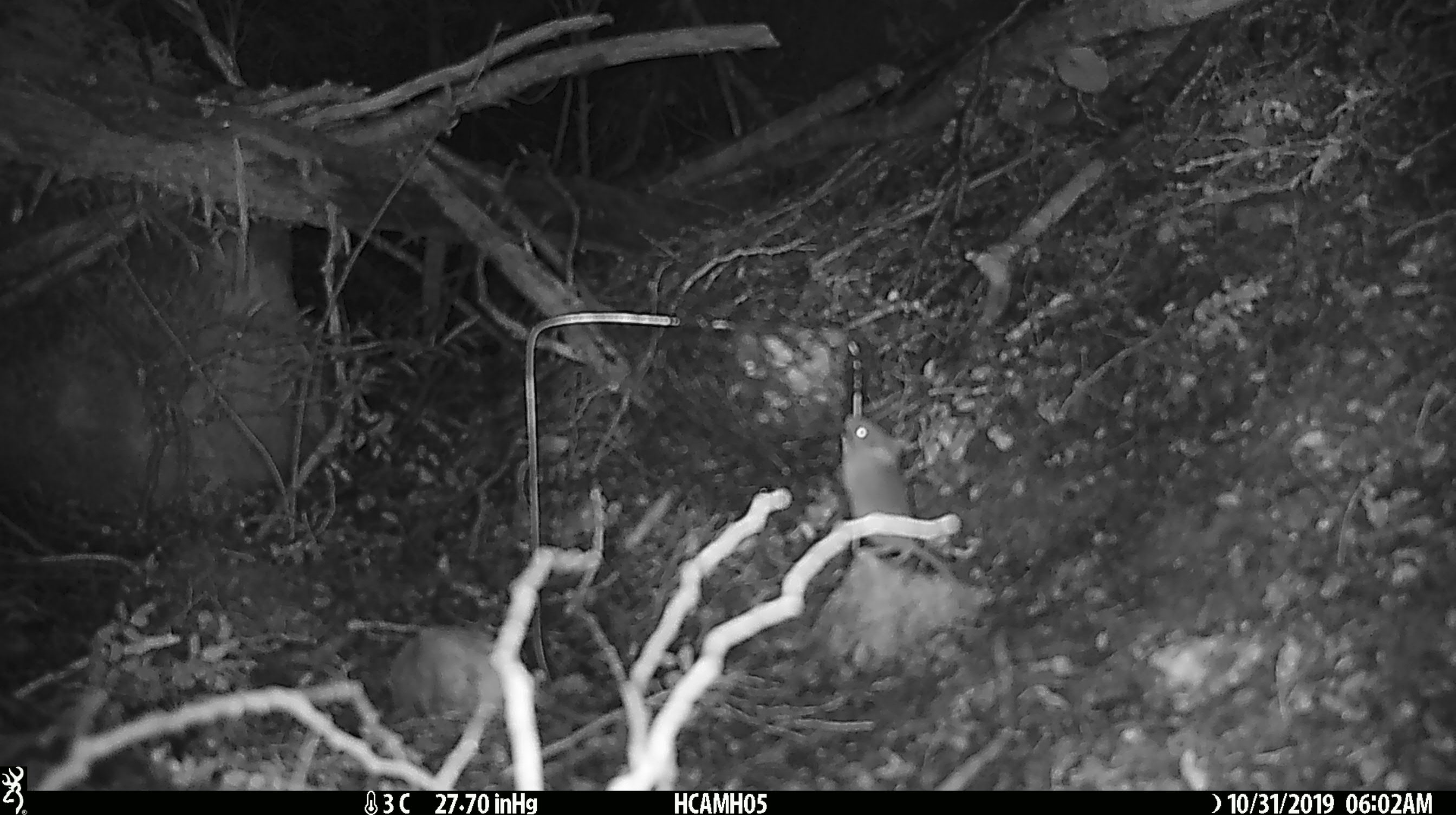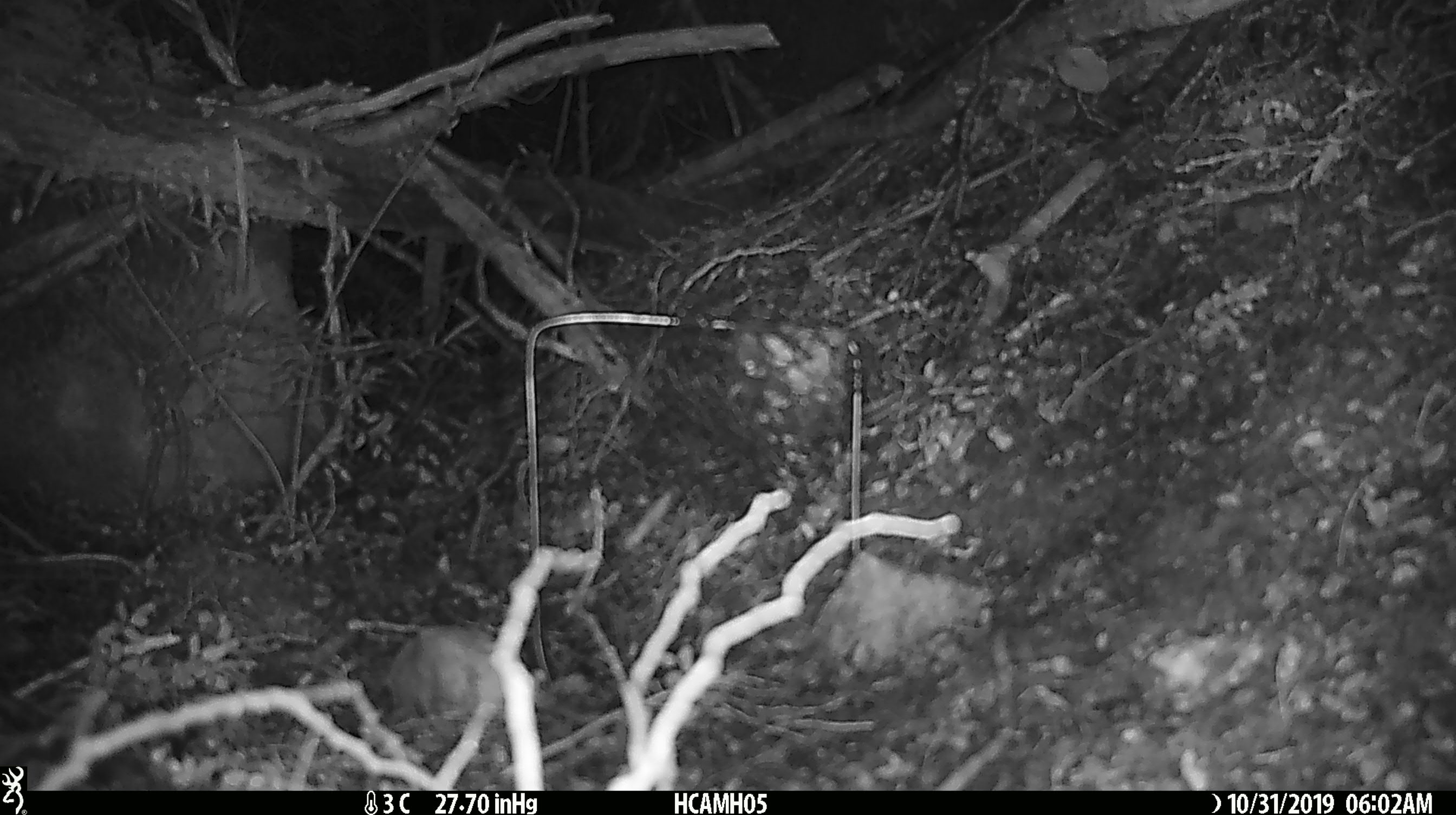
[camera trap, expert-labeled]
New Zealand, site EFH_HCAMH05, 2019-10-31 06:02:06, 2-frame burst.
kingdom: Animalia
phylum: Chordata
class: Mammalia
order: Rodentia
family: Muridae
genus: Mus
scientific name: Mus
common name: mouse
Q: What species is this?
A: Mouse (Mus).